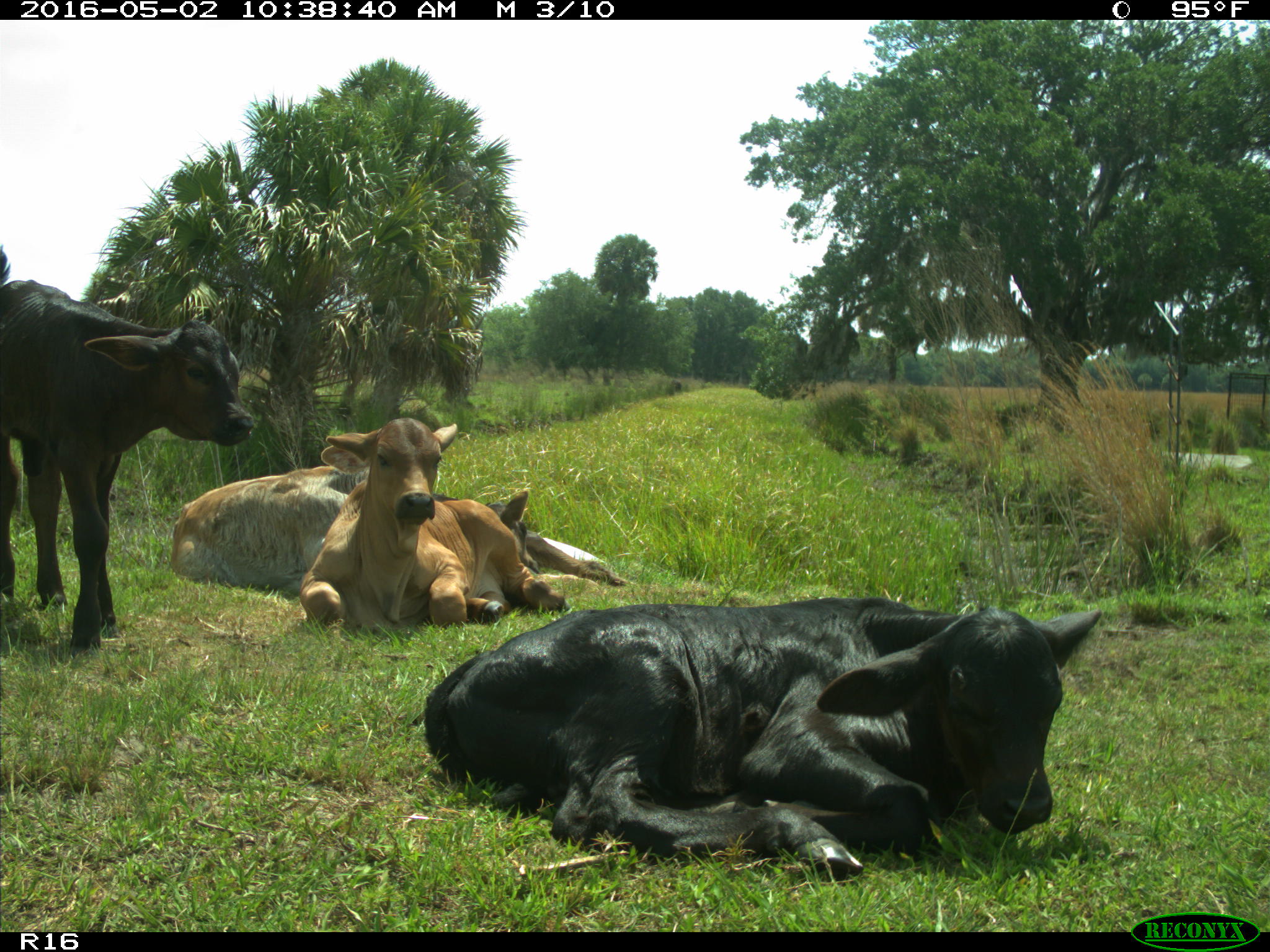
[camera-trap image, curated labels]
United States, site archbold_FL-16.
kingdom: Animalia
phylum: Chordata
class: Mammalia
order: Artiodactyla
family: Bovidae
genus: Bos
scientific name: Bos taurus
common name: domestic cow